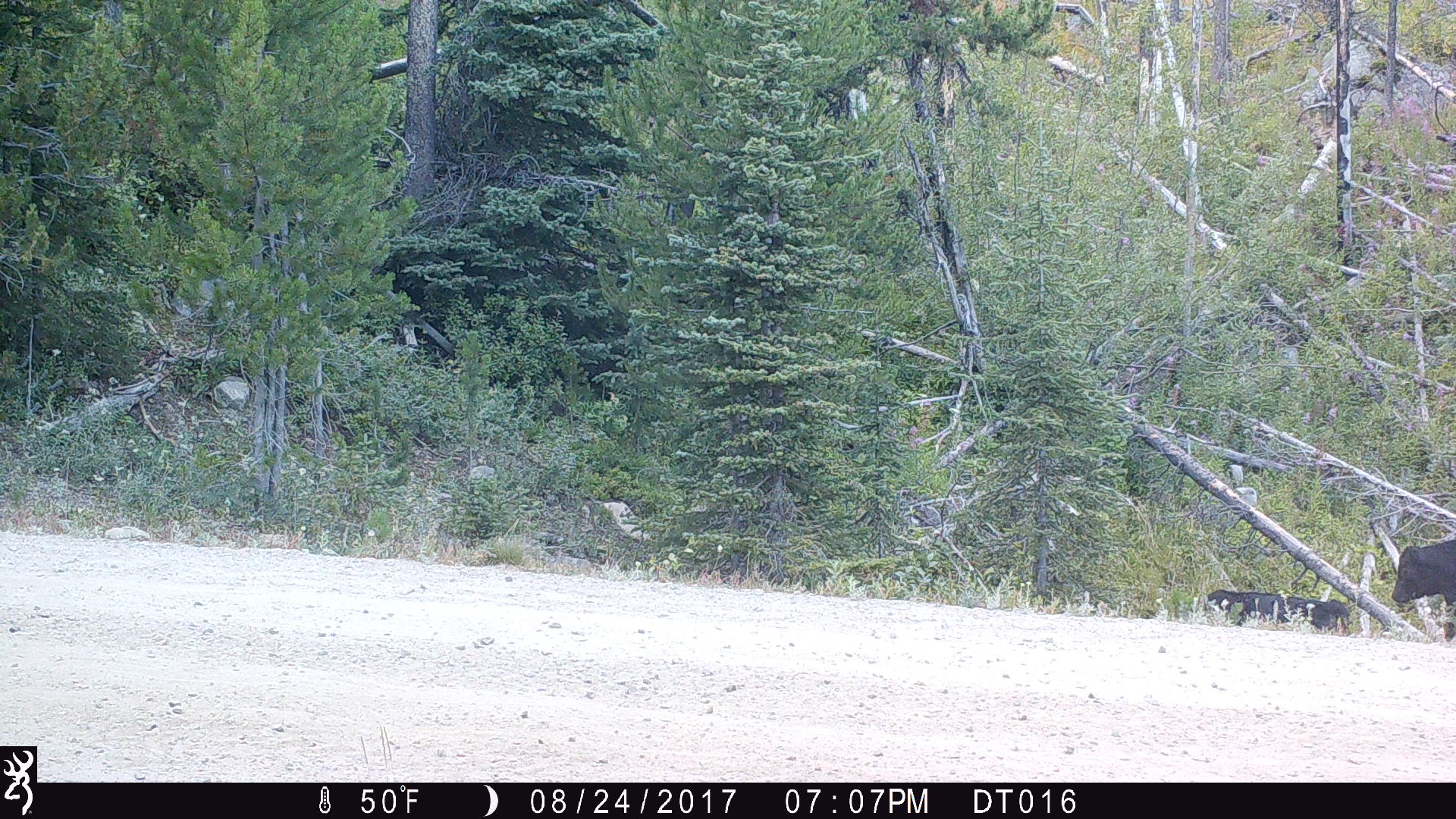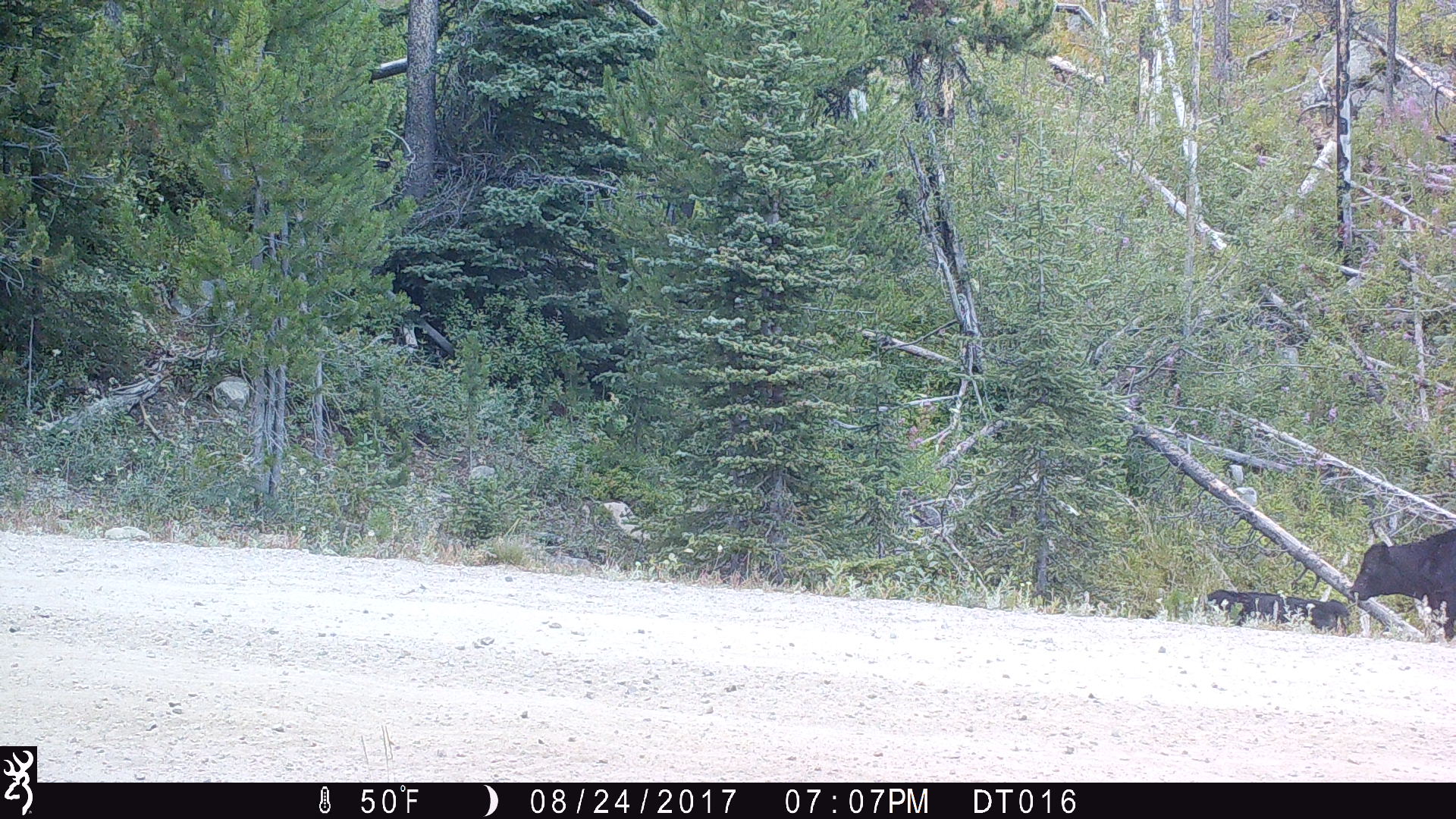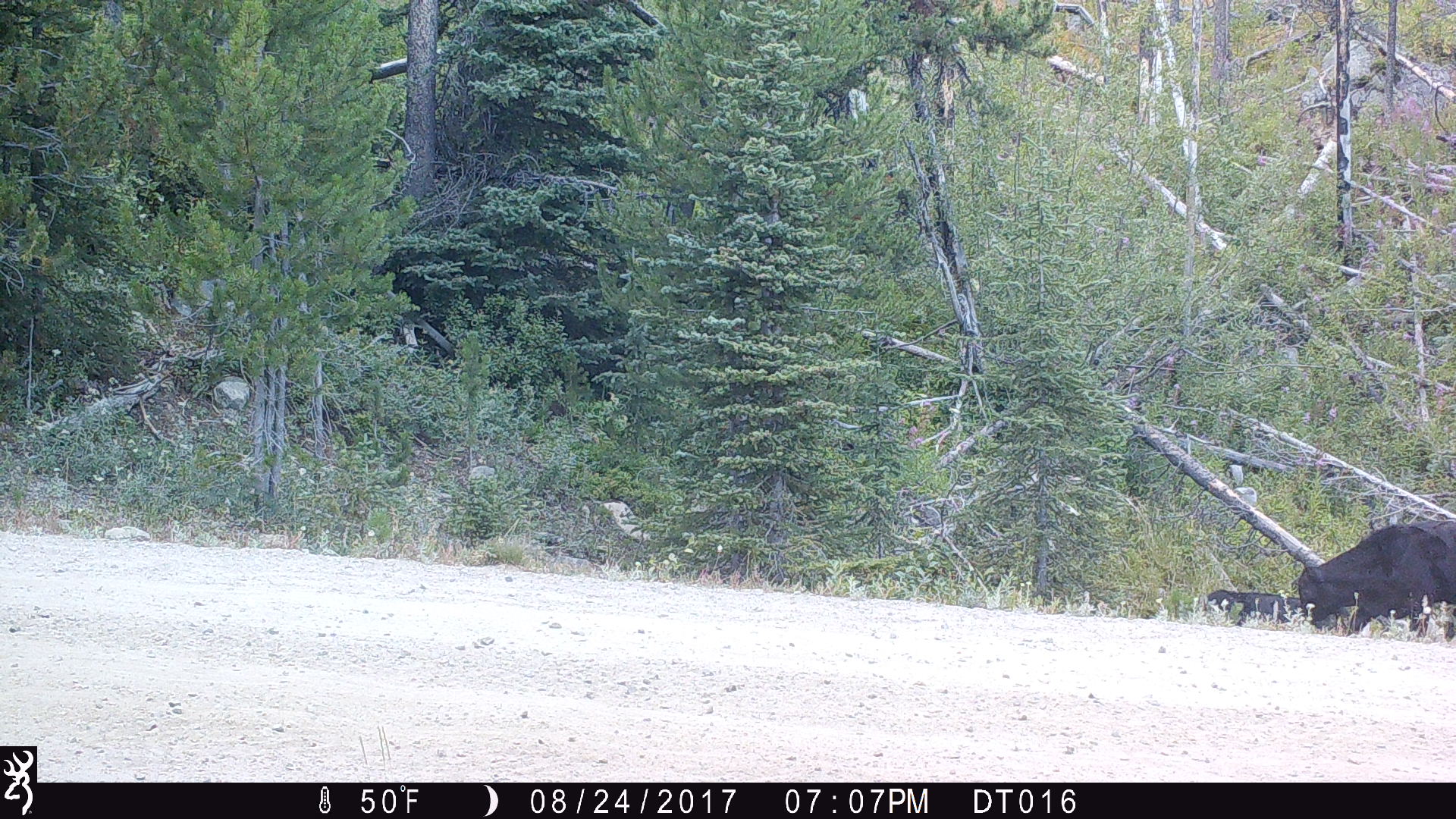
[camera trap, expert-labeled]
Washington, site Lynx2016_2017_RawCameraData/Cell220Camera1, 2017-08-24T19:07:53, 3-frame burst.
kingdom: Animalia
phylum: Chordata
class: Mammalia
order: Artiodactyla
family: Bovidae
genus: Bos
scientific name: Bos taurus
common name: domestic cattle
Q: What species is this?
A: Domestic cattle (Bos taurus).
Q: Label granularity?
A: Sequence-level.